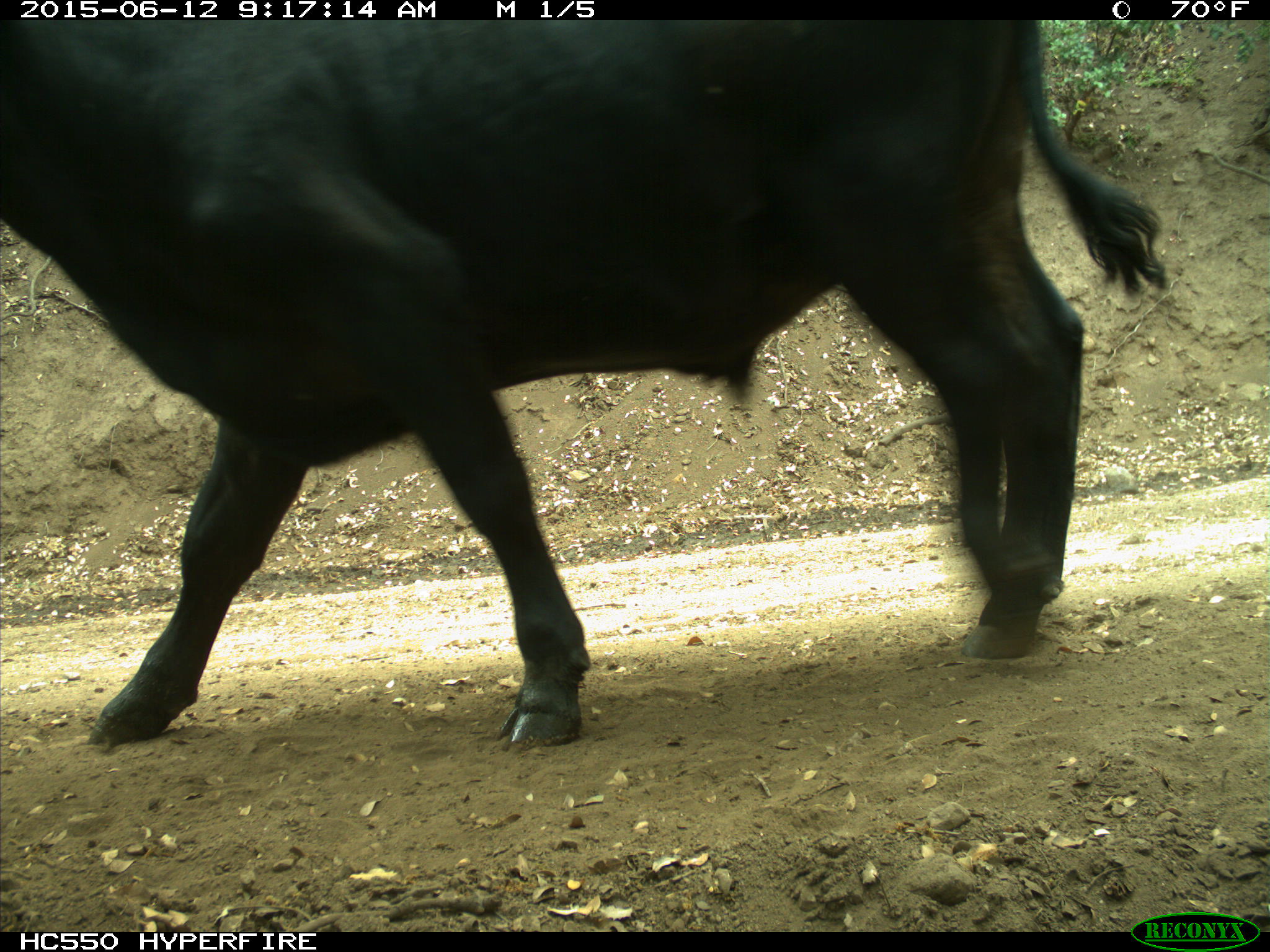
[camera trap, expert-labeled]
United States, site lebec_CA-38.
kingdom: Animalia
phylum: Chordata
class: Mammalia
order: Artiodactyla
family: Bovidae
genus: Bos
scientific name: Bos taurus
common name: domestic cow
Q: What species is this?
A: Bos taurus (domestic cow).